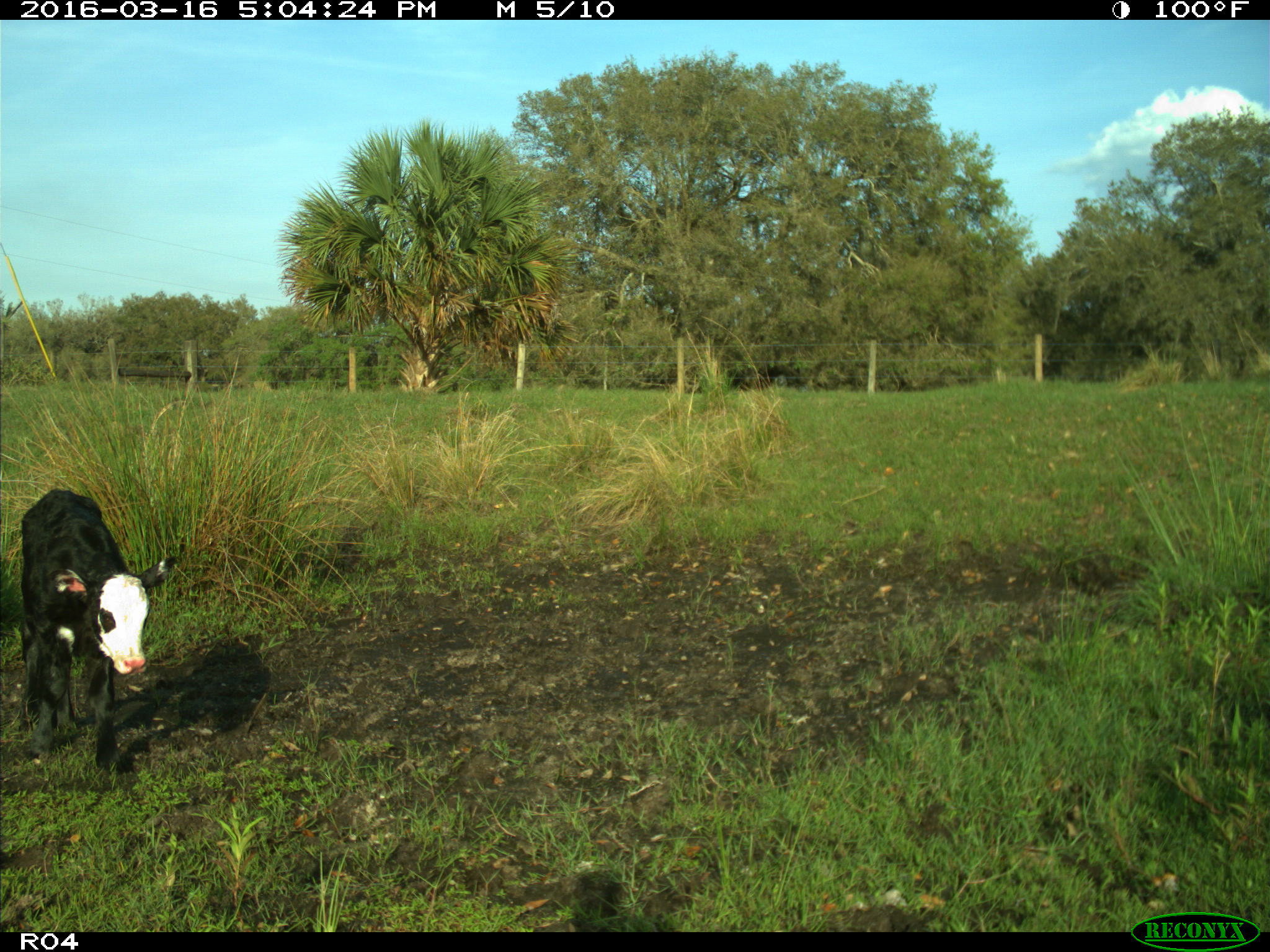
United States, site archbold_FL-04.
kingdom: Animalia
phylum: Chordata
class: Mammalia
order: Artiodactyla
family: Bovidae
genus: Bos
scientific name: Bos taurus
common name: domestic cow